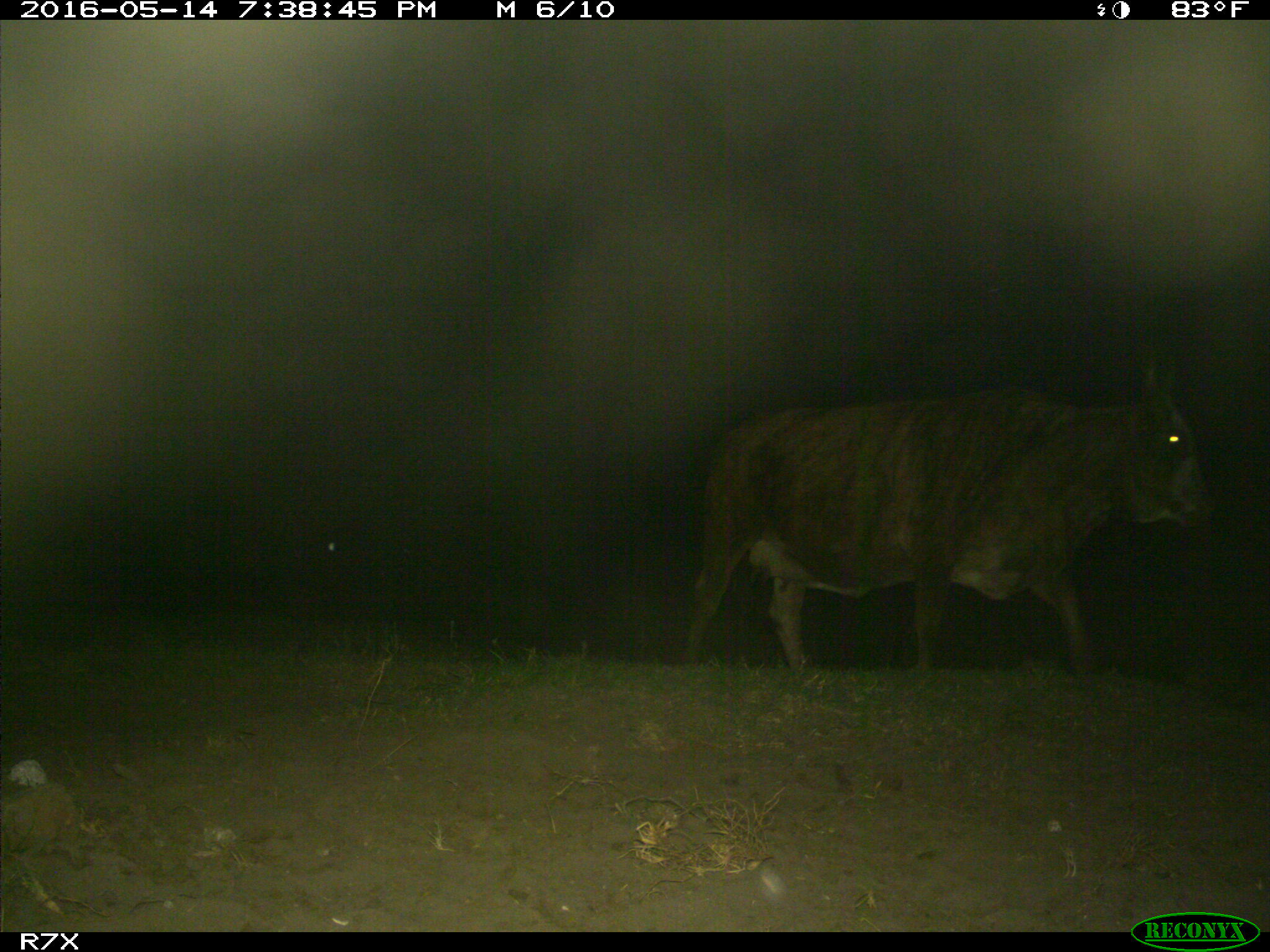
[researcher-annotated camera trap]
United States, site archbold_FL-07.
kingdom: Animalia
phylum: Chordata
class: Mammalia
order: Artiodactyla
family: Bovidae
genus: Bos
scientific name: Bos taurus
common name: domestic cow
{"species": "Bos taurus (domestic cow)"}